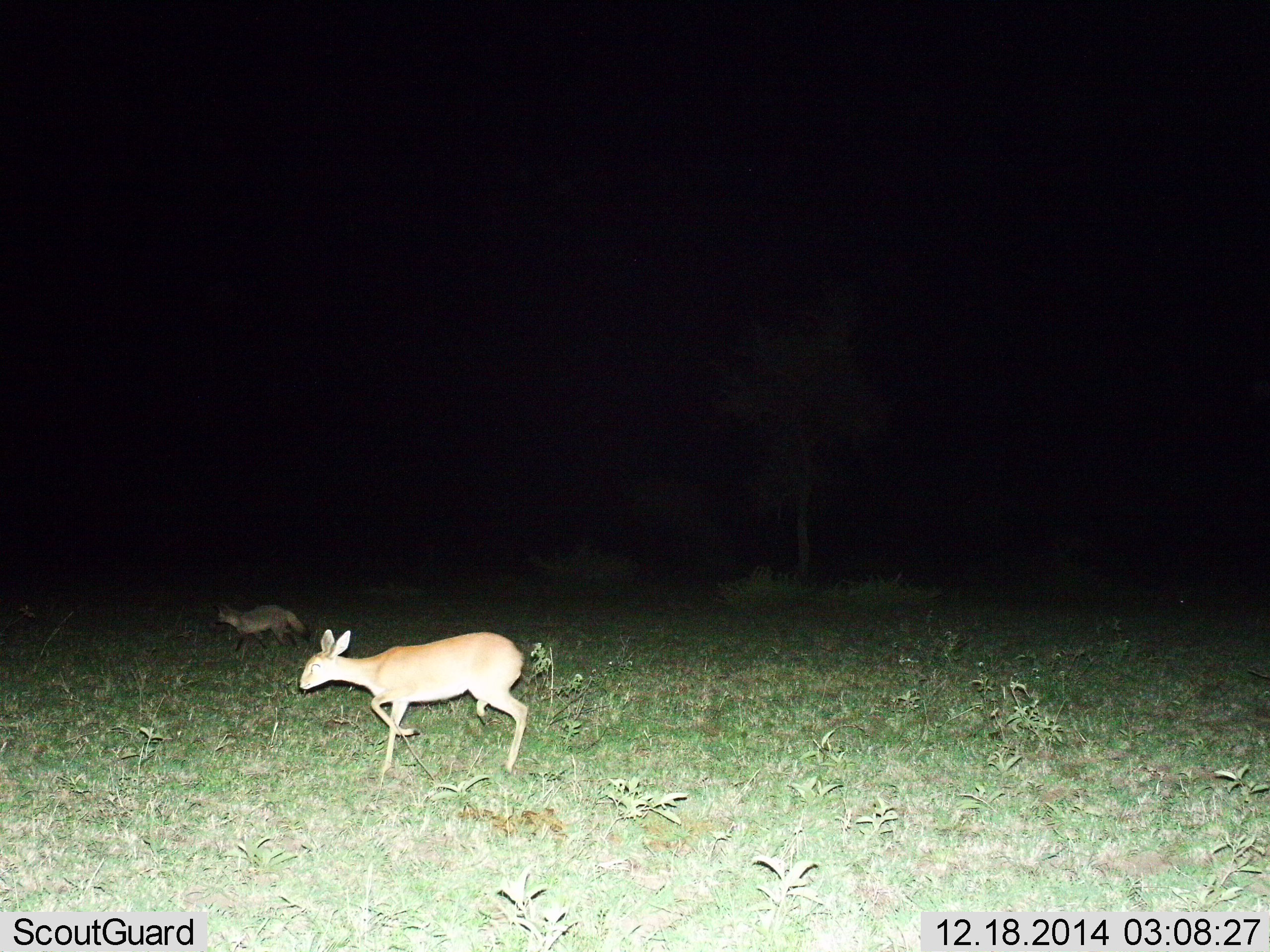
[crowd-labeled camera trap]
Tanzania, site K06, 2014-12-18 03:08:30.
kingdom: Animalia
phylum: Chordata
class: Mammalia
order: Carnivora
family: Canidae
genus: Otocyon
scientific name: Otocyon megalotis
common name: bat-eared fox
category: batearedfox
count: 1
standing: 10%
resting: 0%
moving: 90%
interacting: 0%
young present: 0%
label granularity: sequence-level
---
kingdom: Animalia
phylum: Chordata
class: Mammalia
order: Artiodactyla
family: Bovidae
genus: Madoqua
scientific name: Madoqua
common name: dikdik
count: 1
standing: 17%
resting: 0%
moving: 83%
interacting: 0%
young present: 8%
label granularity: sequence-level